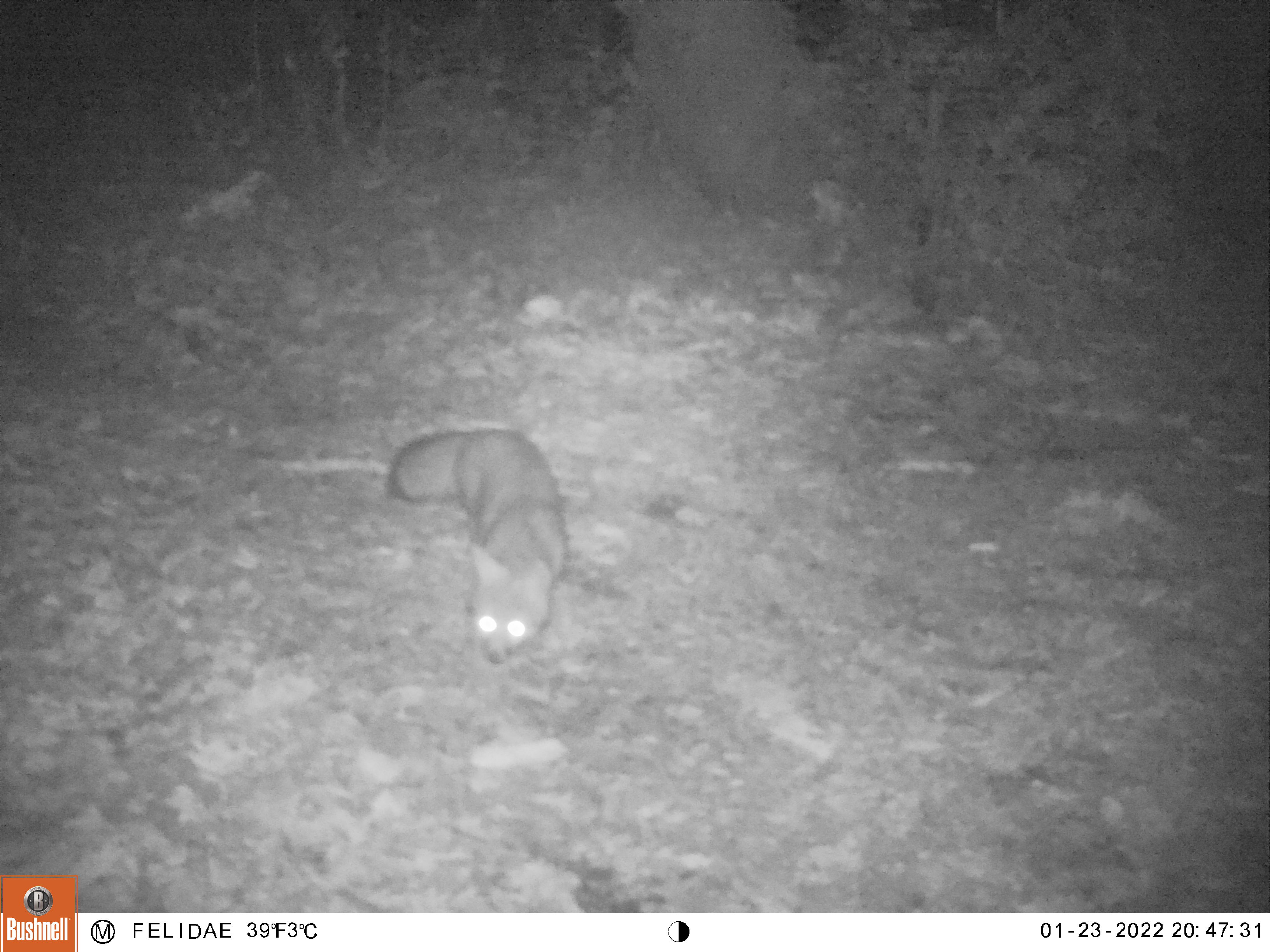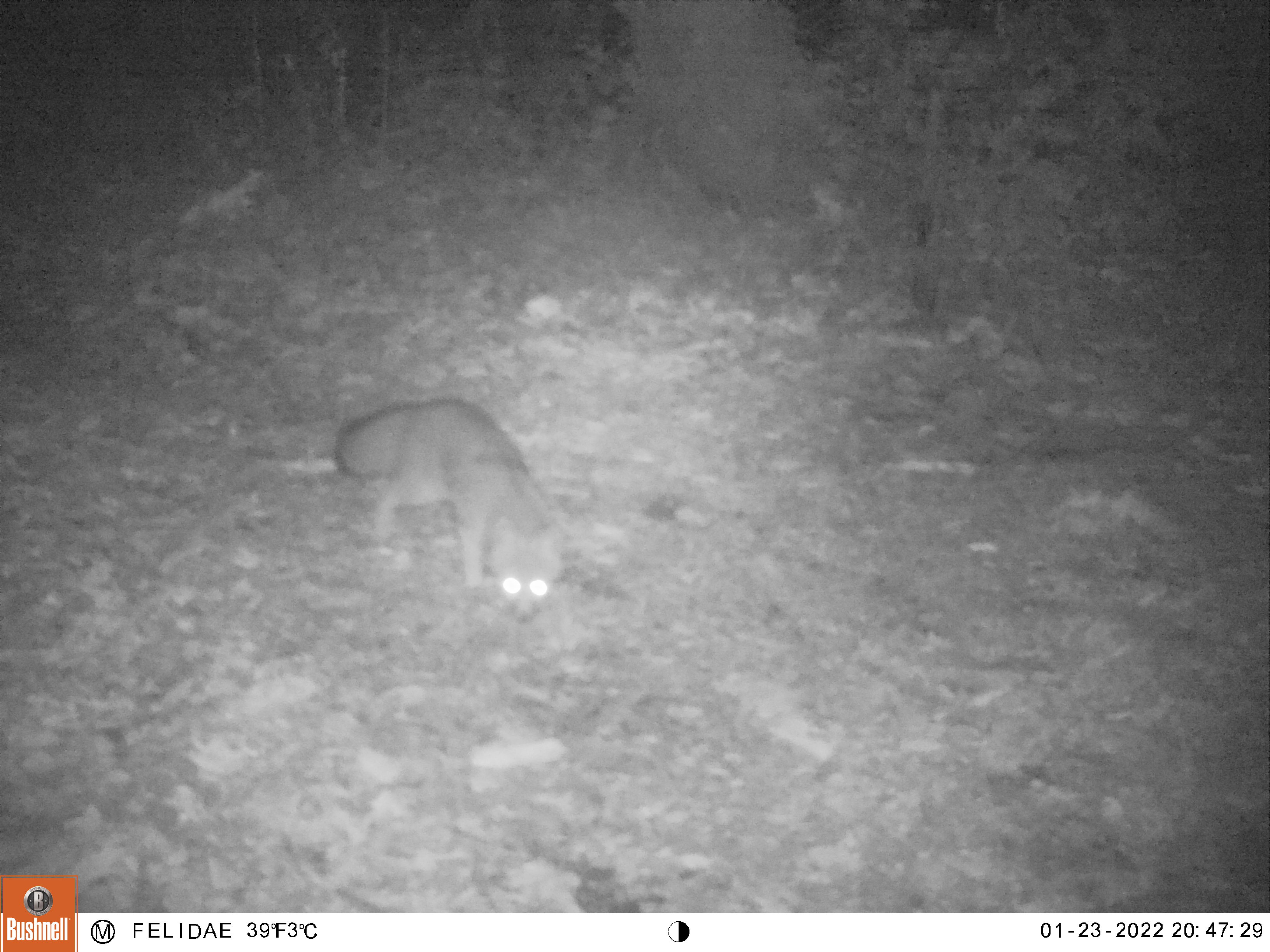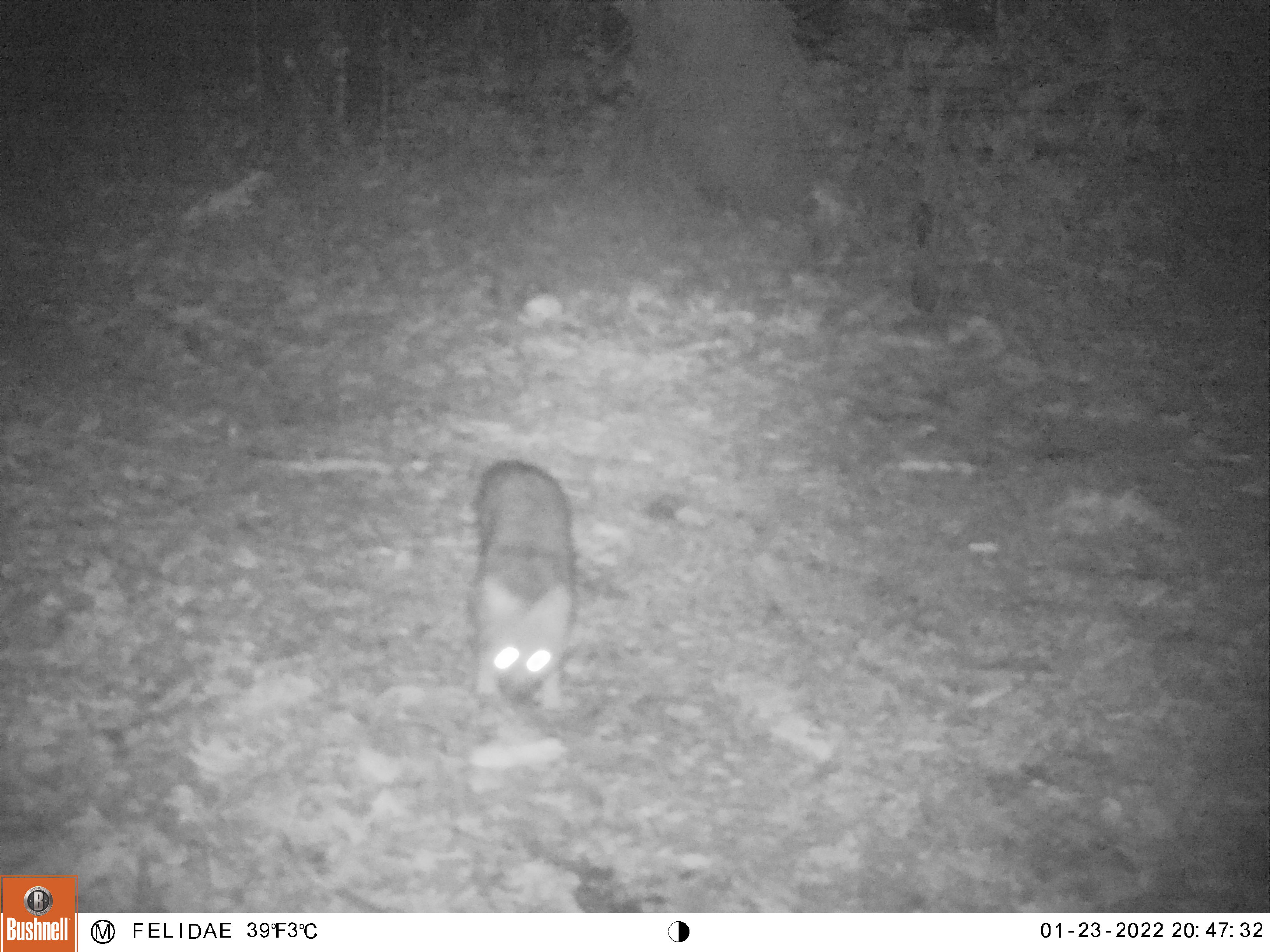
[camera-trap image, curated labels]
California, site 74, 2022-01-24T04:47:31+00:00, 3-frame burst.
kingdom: Animalia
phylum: Chordata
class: Mammalia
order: Carnivora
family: Canidae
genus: Urocyon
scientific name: Urocyon cinereoargenteus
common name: gray fox